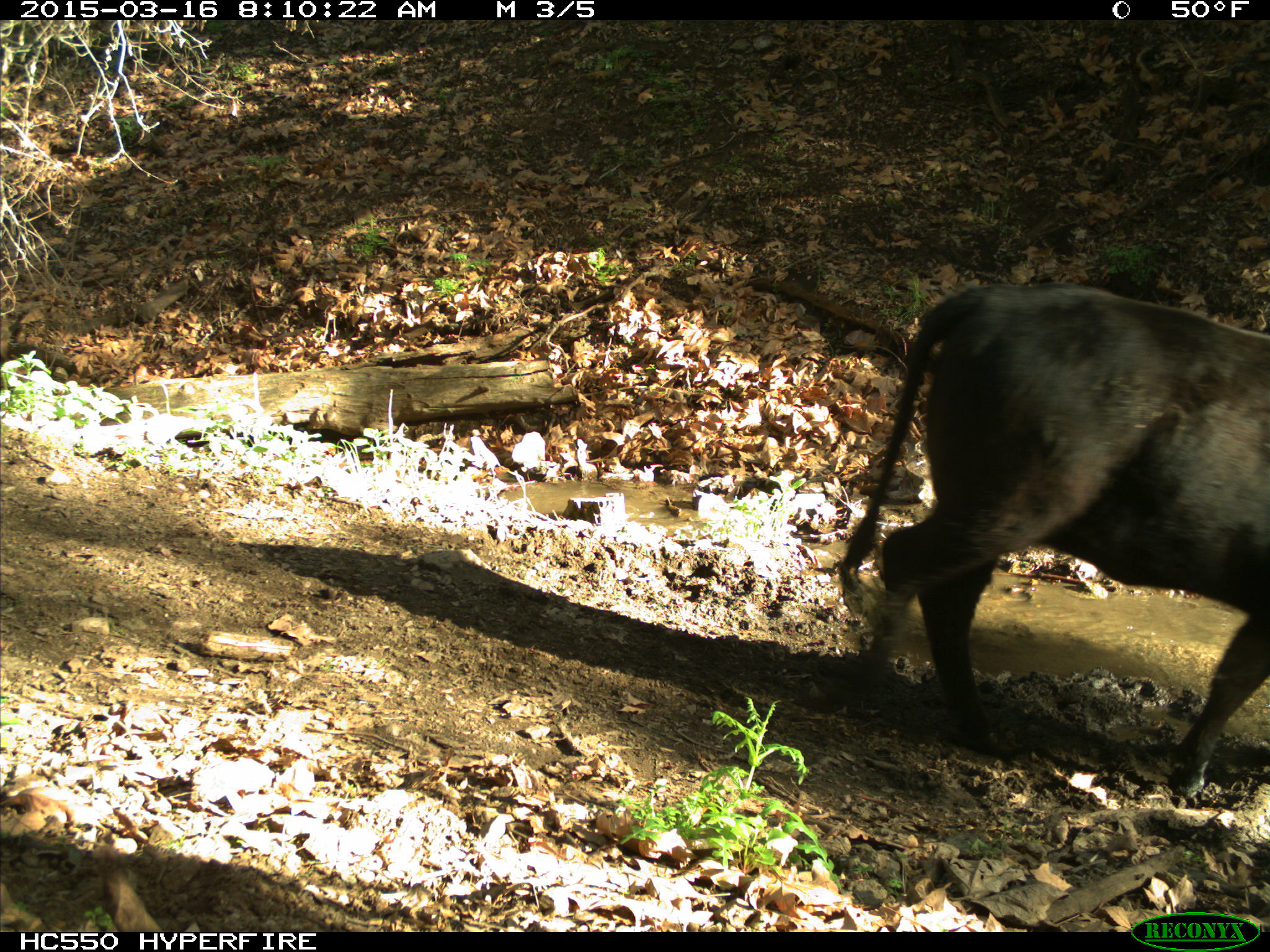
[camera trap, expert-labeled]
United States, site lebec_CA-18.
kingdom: Animalia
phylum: Chordata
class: Mammalia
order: Artiodactyla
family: Bovidae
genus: Bos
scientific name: Bos taurus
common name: domestic cow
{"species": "Bos taurus (domestic cow)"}